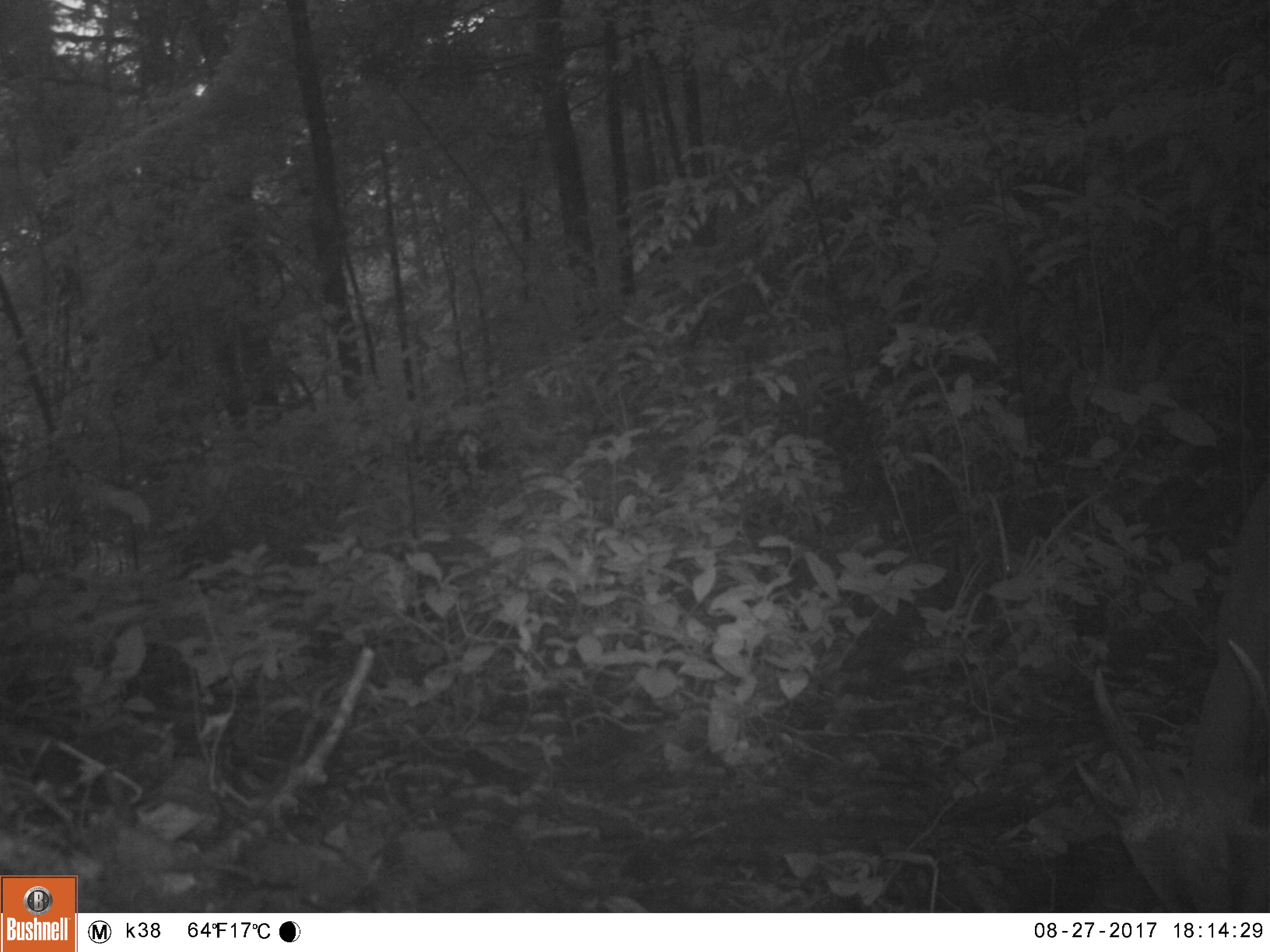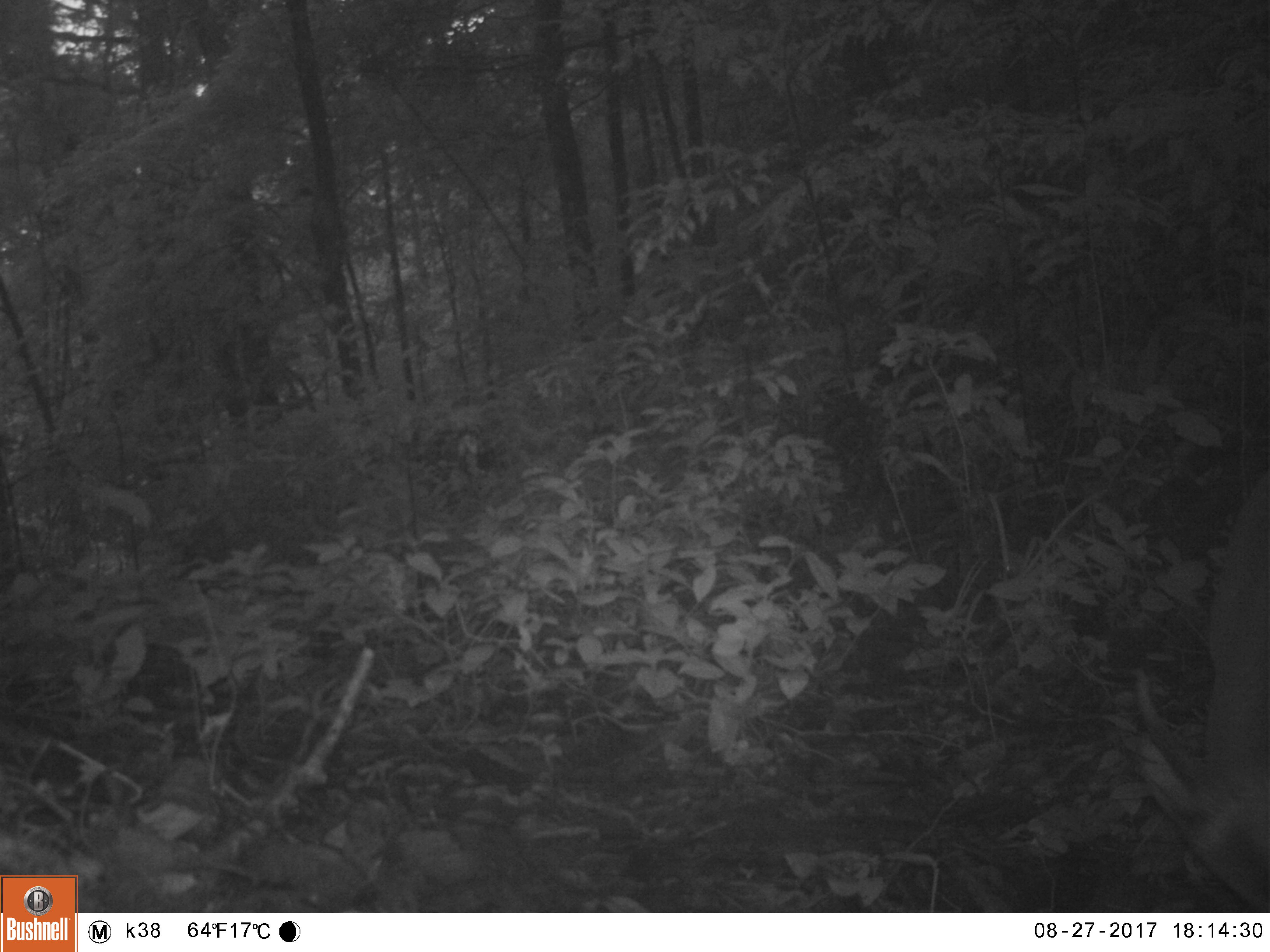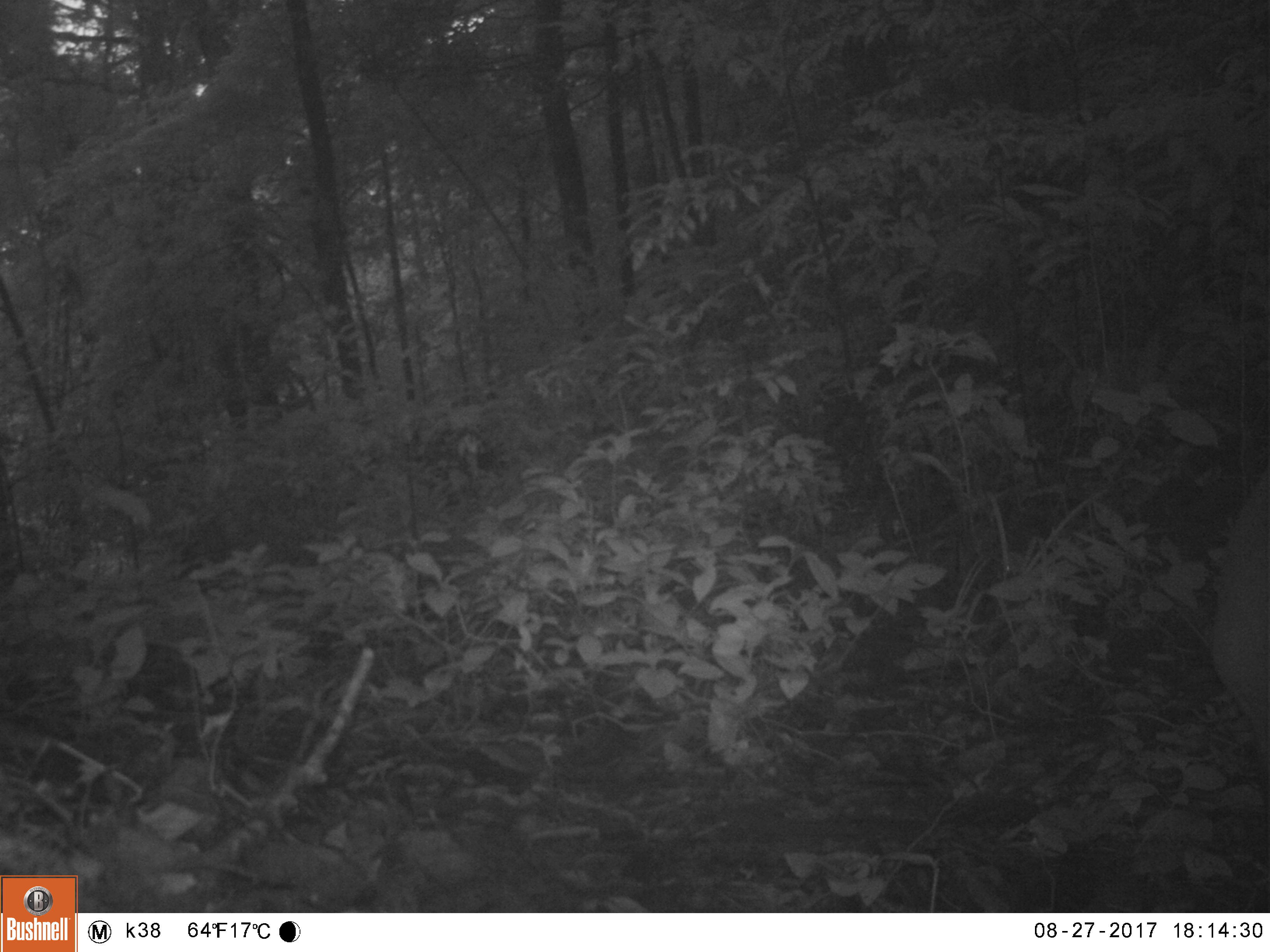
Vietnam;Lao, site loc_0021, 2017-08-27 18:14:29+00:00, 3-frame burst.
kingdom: Animalia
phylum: Chordata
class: Mammalia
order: Artiodactyla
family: Cervidae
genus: Muntiacus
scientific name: Muntiacus vuquangensis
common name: large-antlered muntjac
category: large antlered muntjac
Large antlered muntjac (large-antlered muntjac) (Muntiacus vuquangensis). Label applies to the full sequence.